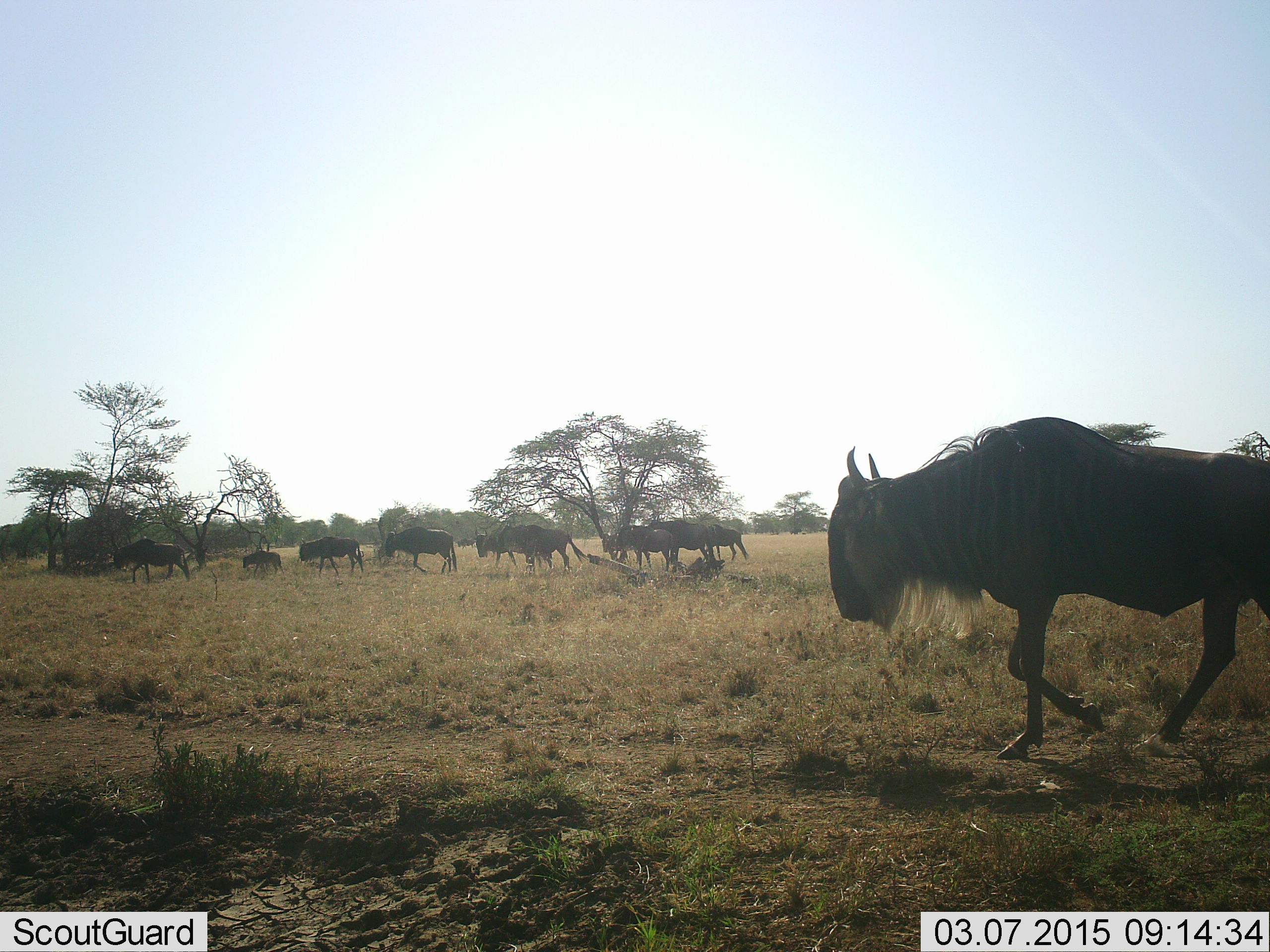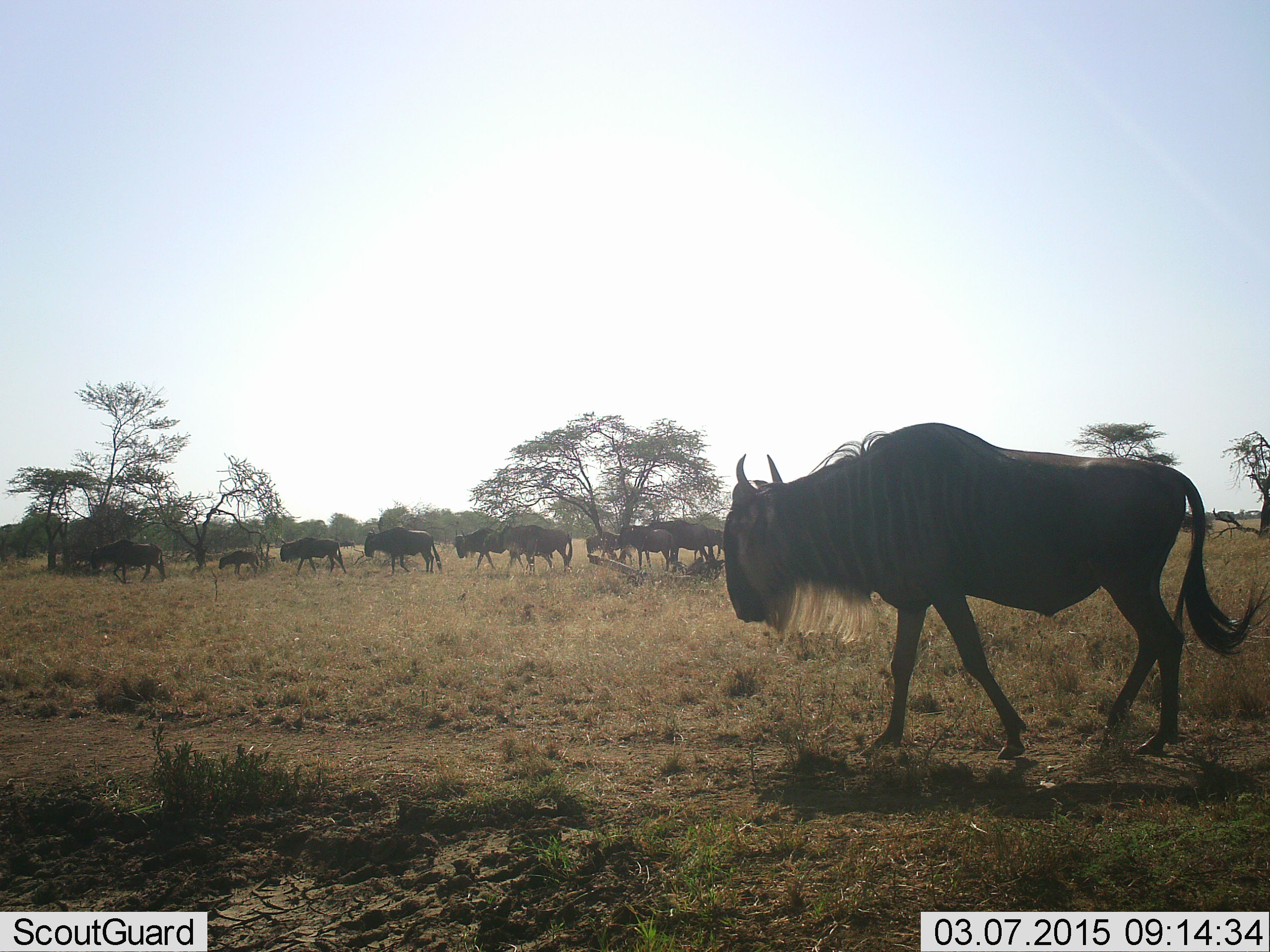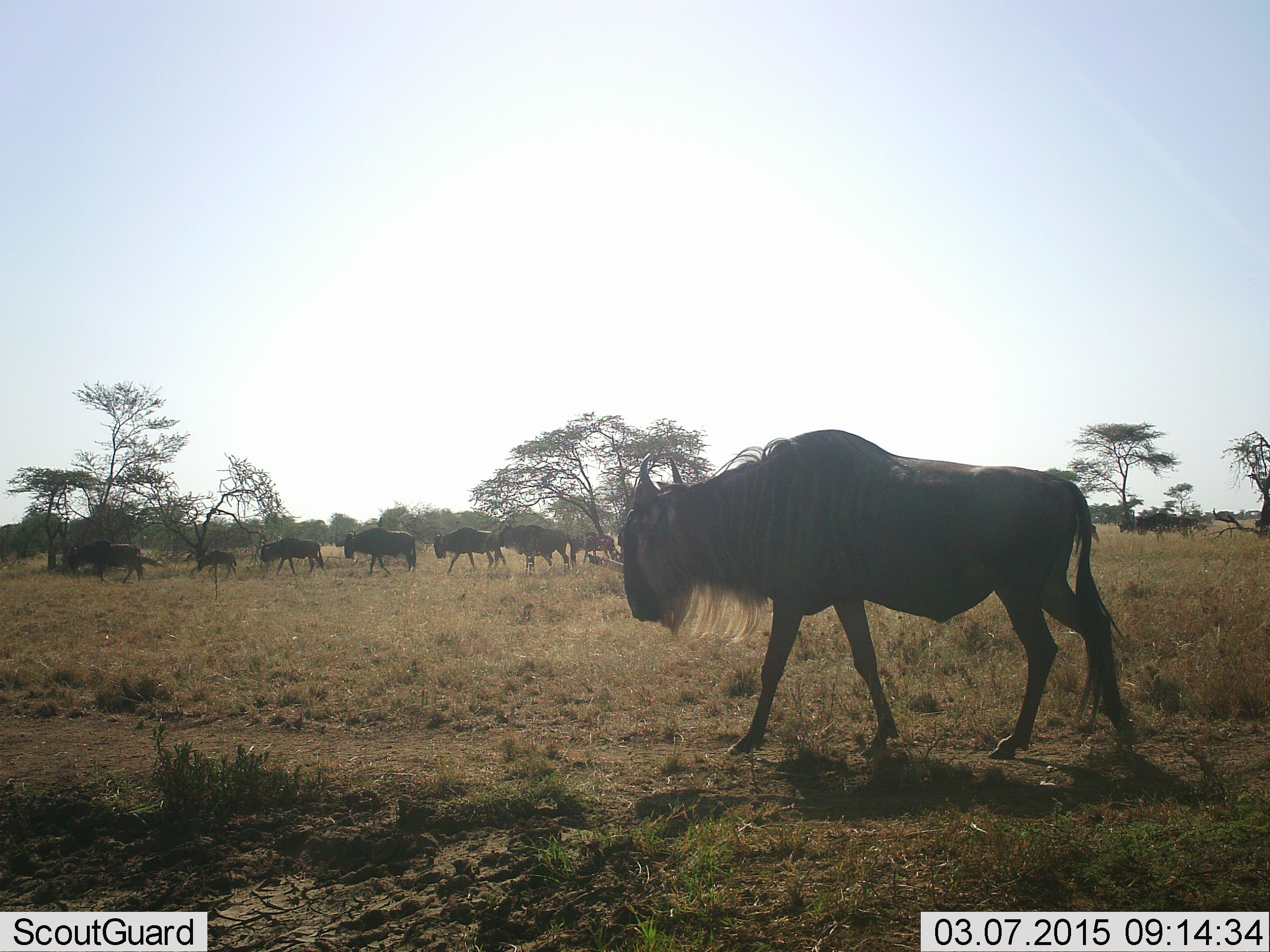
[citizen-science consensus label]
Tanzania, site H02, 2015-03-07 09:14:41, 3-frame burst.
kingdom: Animalia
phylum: Chordata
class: Mammalia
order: Artiodactyla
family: Bovidae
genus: Connochaetes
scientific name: Connochaetes taurinus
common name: blue wildebeest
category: wildebeest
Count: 11-50.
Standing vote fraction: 33%.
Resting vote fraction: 0%.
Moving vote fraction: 100%.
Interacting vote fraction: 11%.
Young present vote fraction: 33%.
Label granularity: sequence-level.